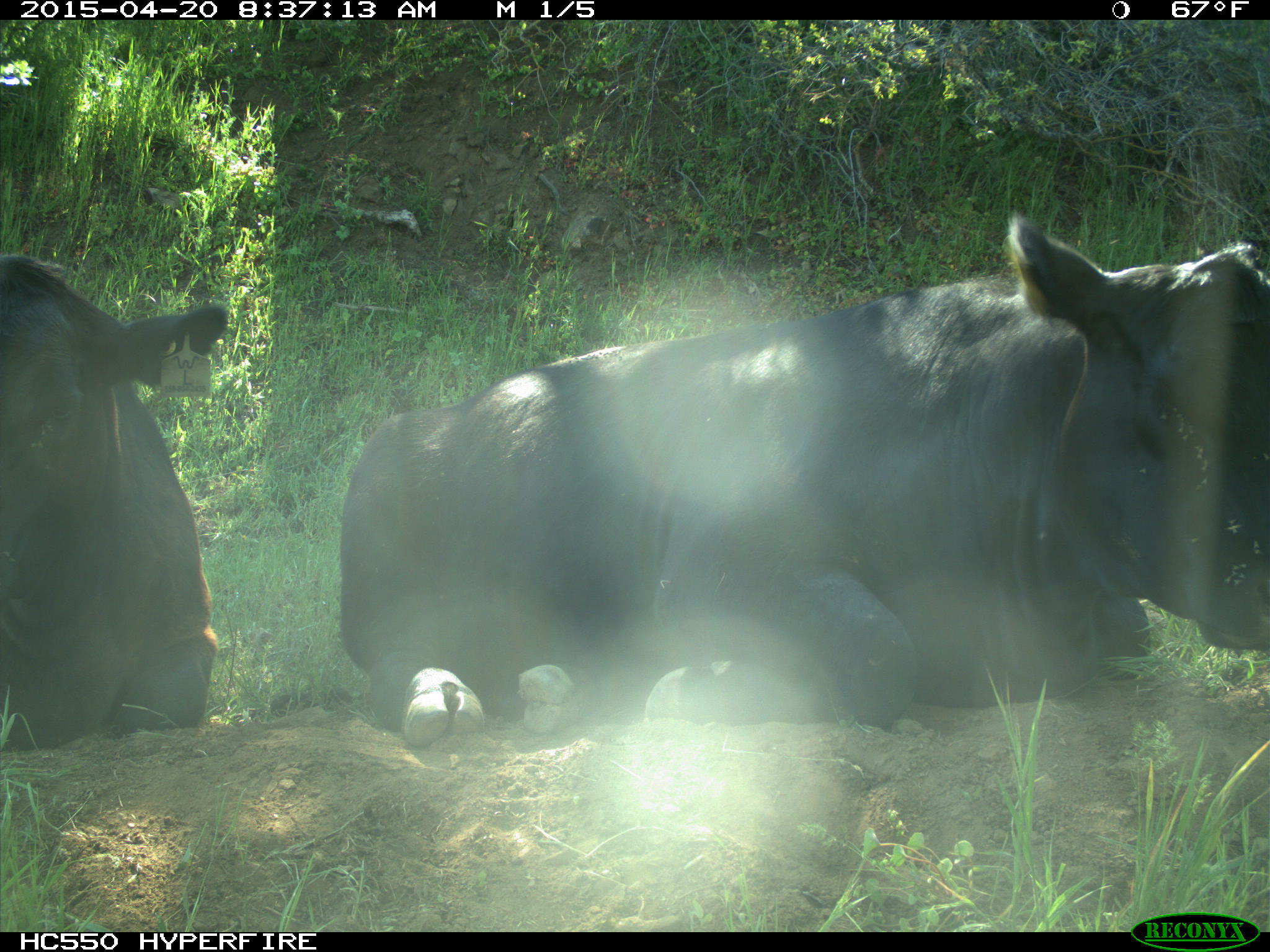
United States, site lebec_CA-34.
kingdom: Animalia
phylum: Chordata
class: Mammalia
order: Artiodactyla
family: Bovidae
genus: Bos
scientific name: Bos taurus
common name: domestic cow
Bos taurus (domestic cow).